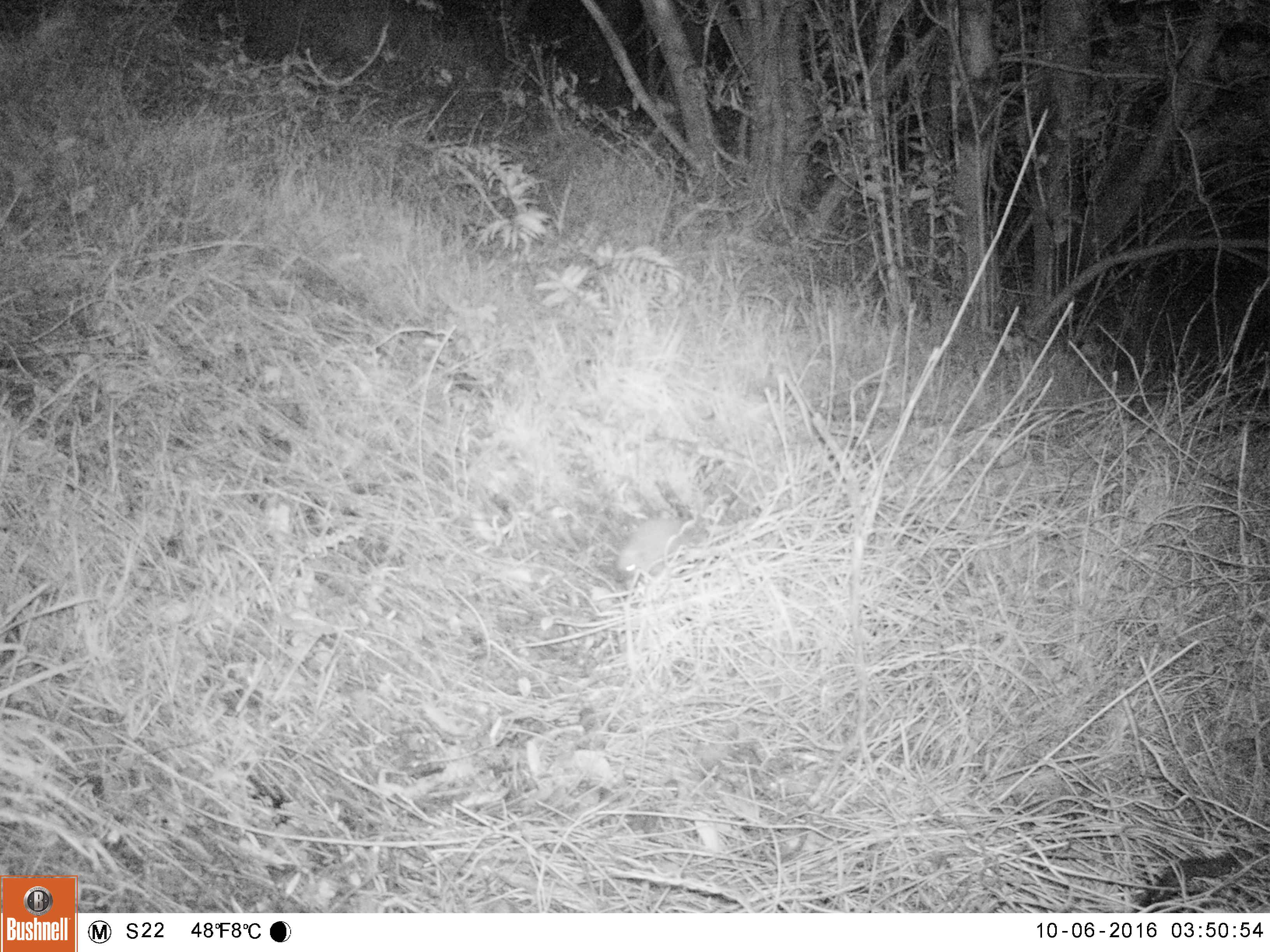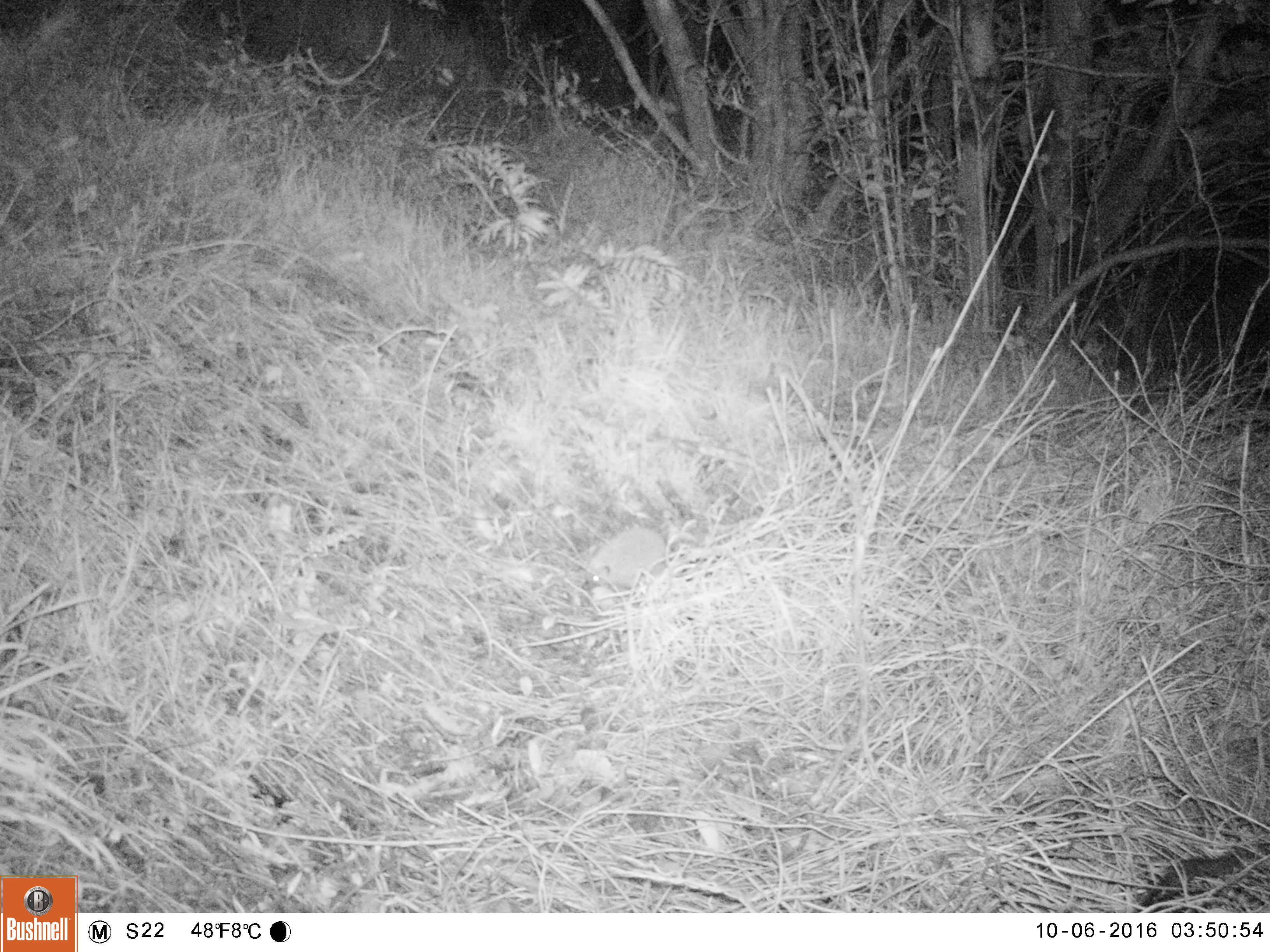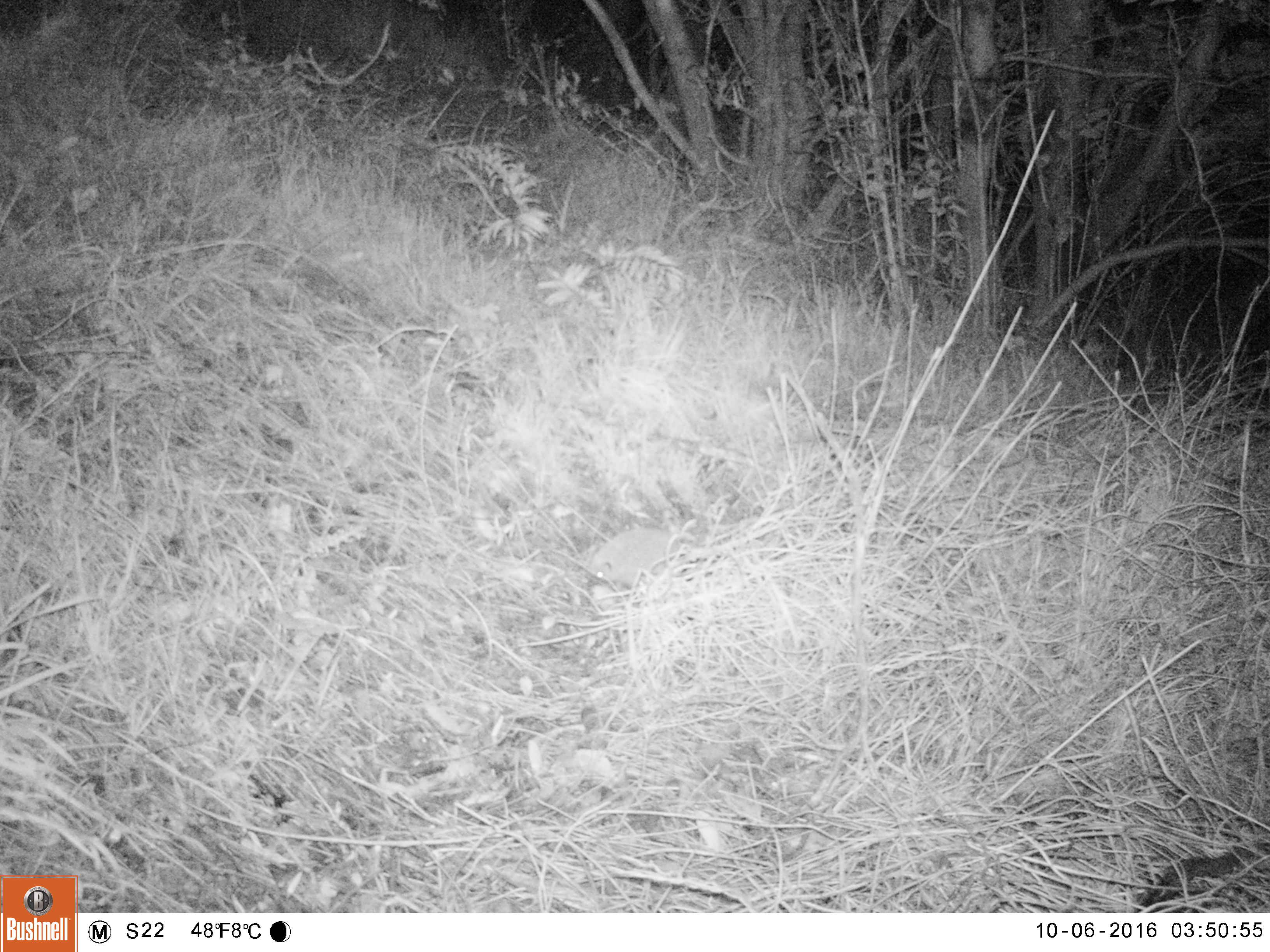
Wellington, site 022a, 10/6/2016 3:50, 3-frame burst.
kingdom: Animalia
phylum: Chordata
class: Mammalia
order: Eulipotyphla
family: Erinaceidae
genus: Erinaceus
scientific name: Erinaceus europaeus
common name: hedgehog